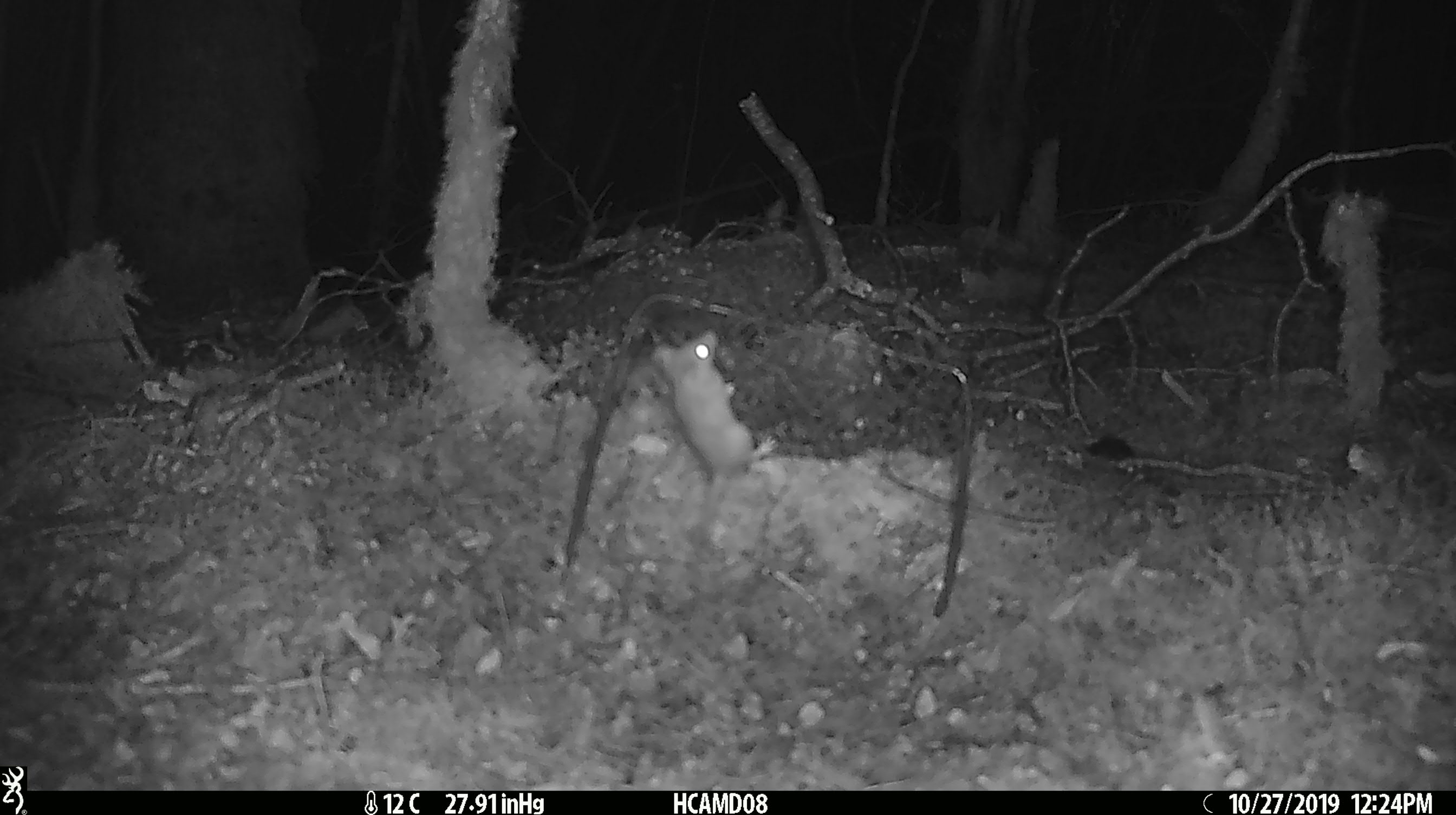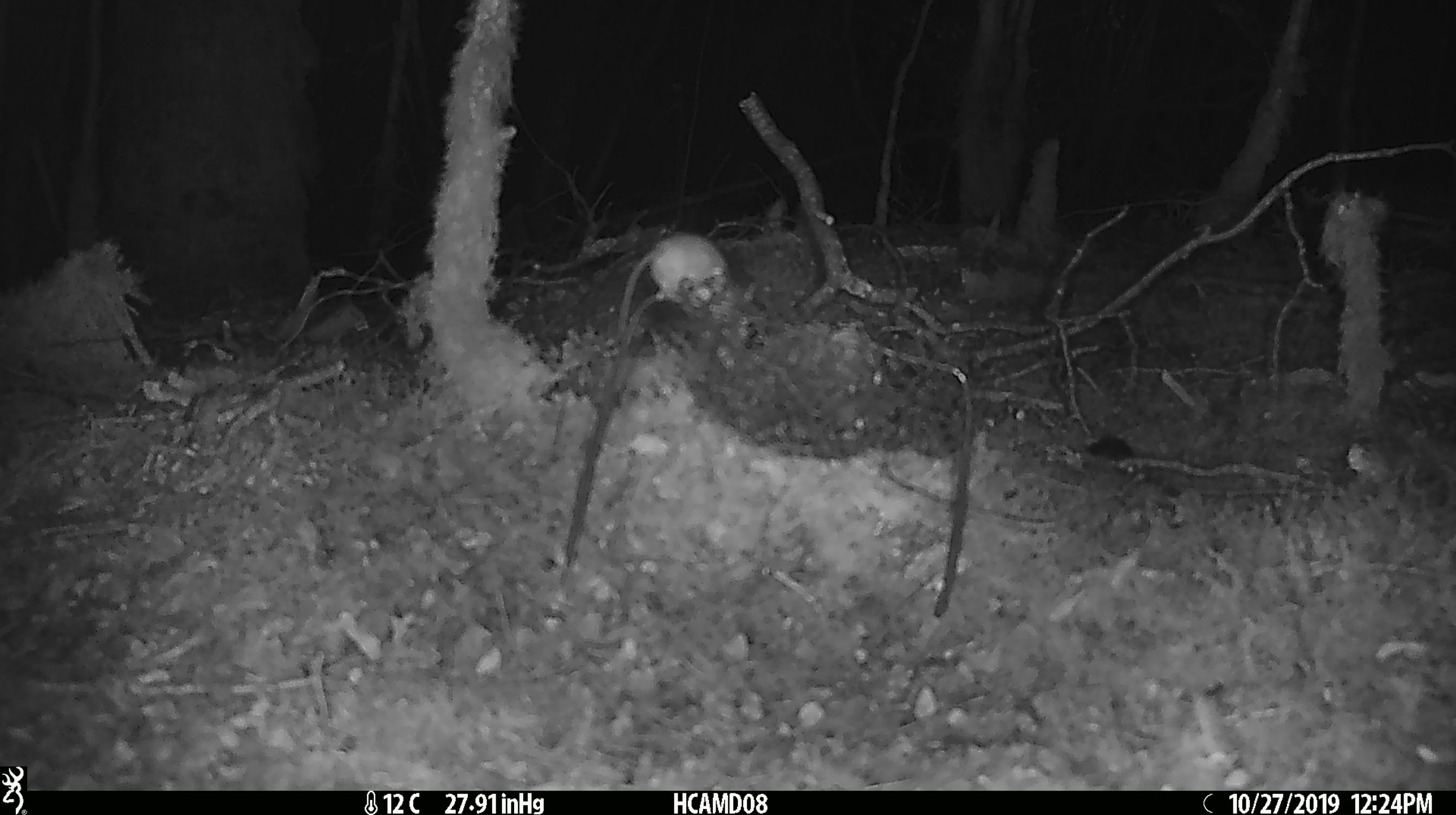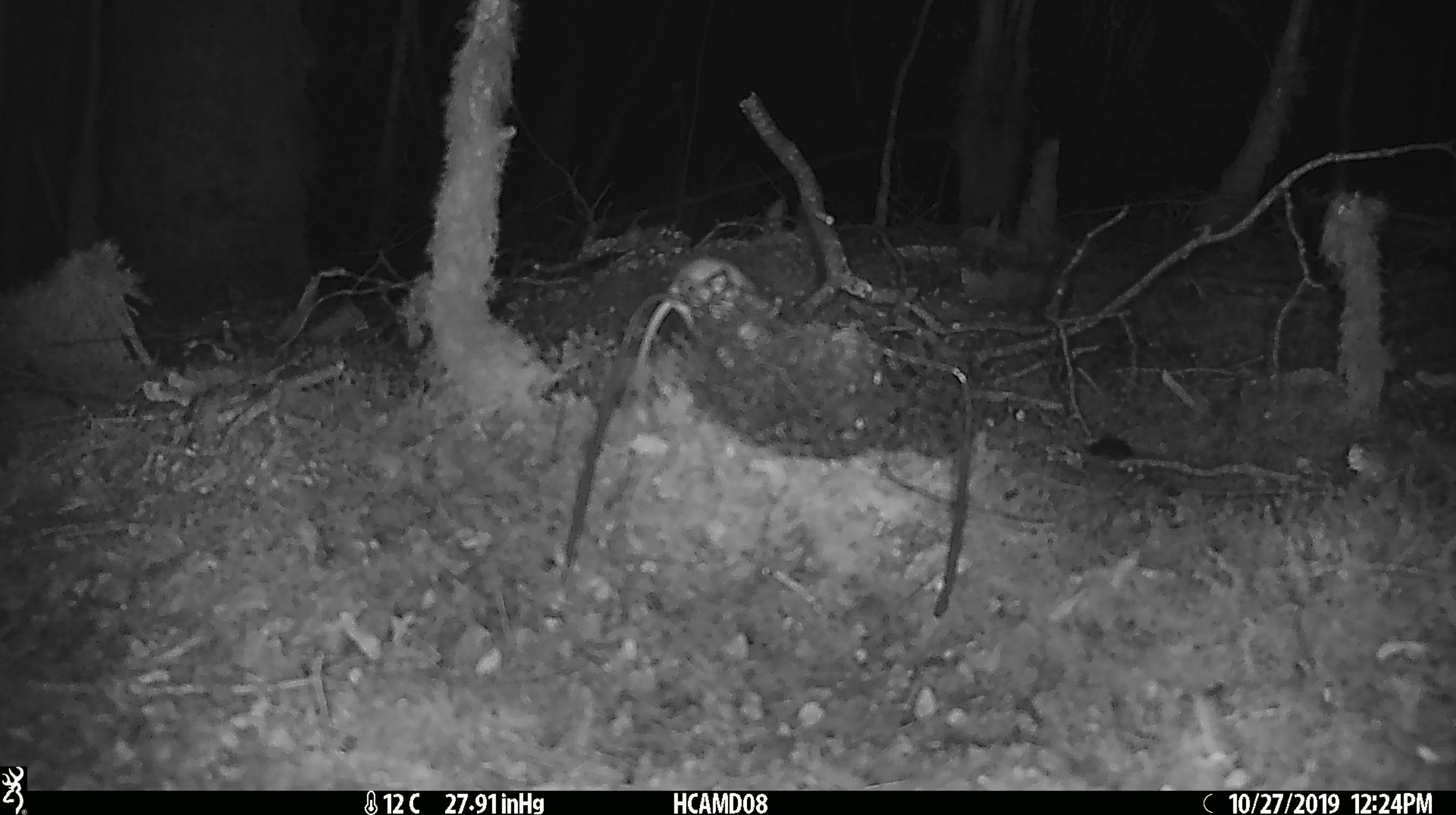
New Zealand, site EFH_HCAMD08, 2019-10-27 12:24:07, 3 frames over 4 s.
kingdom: Animalia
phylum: Chordata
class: Mammalia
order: Rodentia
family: Muridae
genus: Mus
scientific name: Mus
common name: mouse